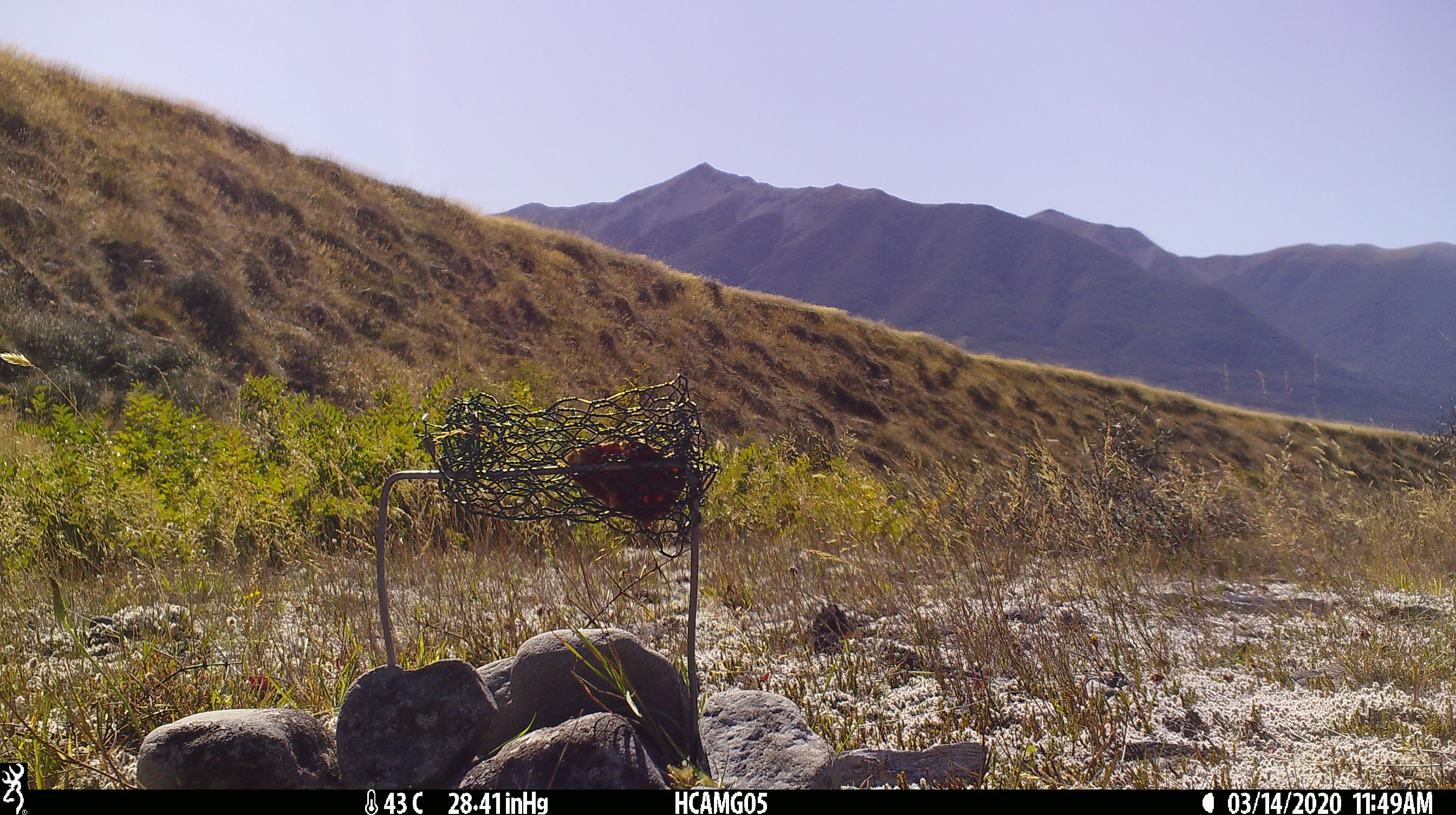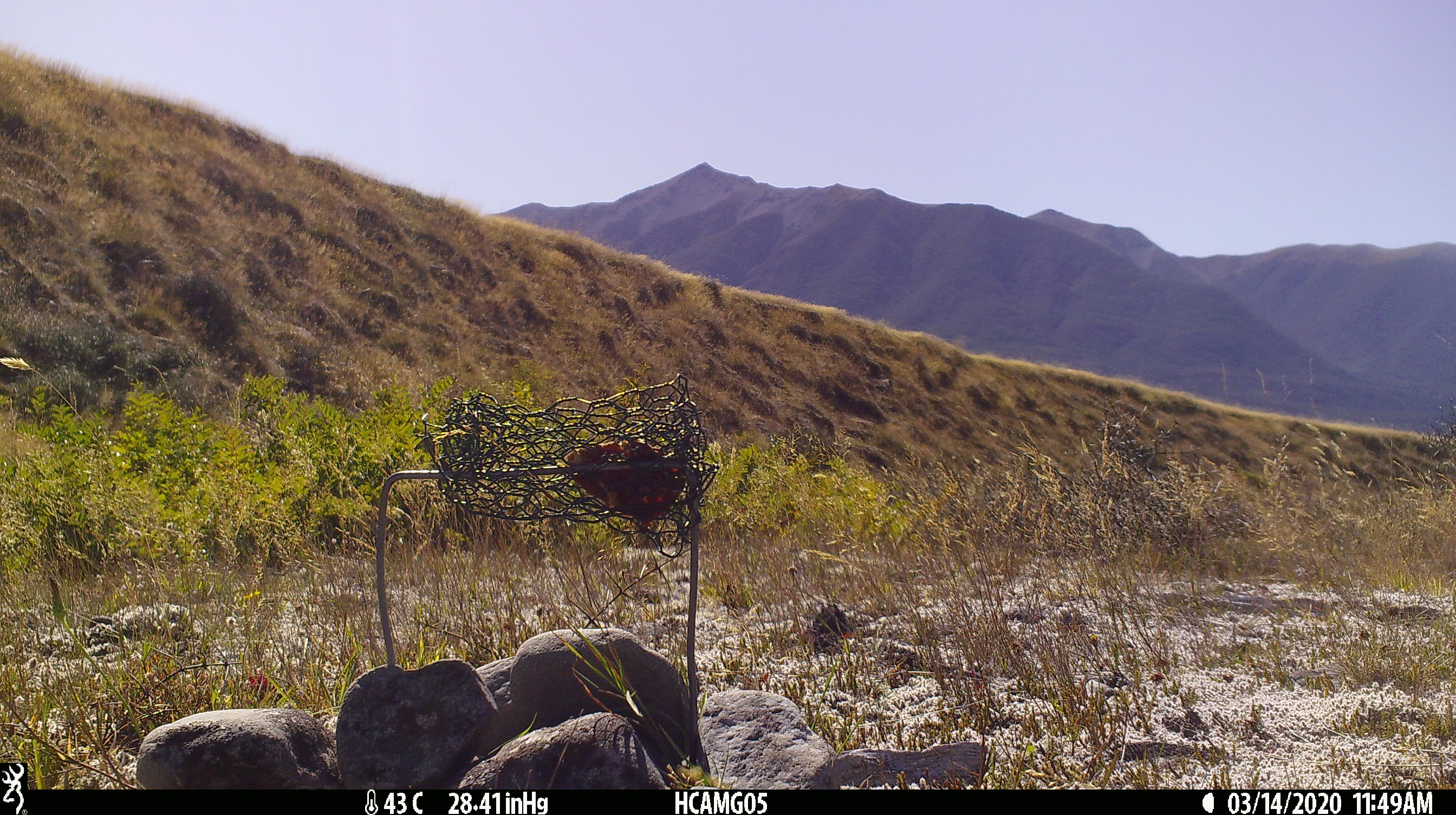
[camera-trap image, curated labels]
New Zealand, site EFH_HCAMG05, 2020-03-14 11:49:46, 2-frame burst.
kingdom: Animalia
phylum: Chordata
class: Mammalia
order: Rodentia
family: Muridae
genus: Rattus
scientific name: Rattus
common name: rat